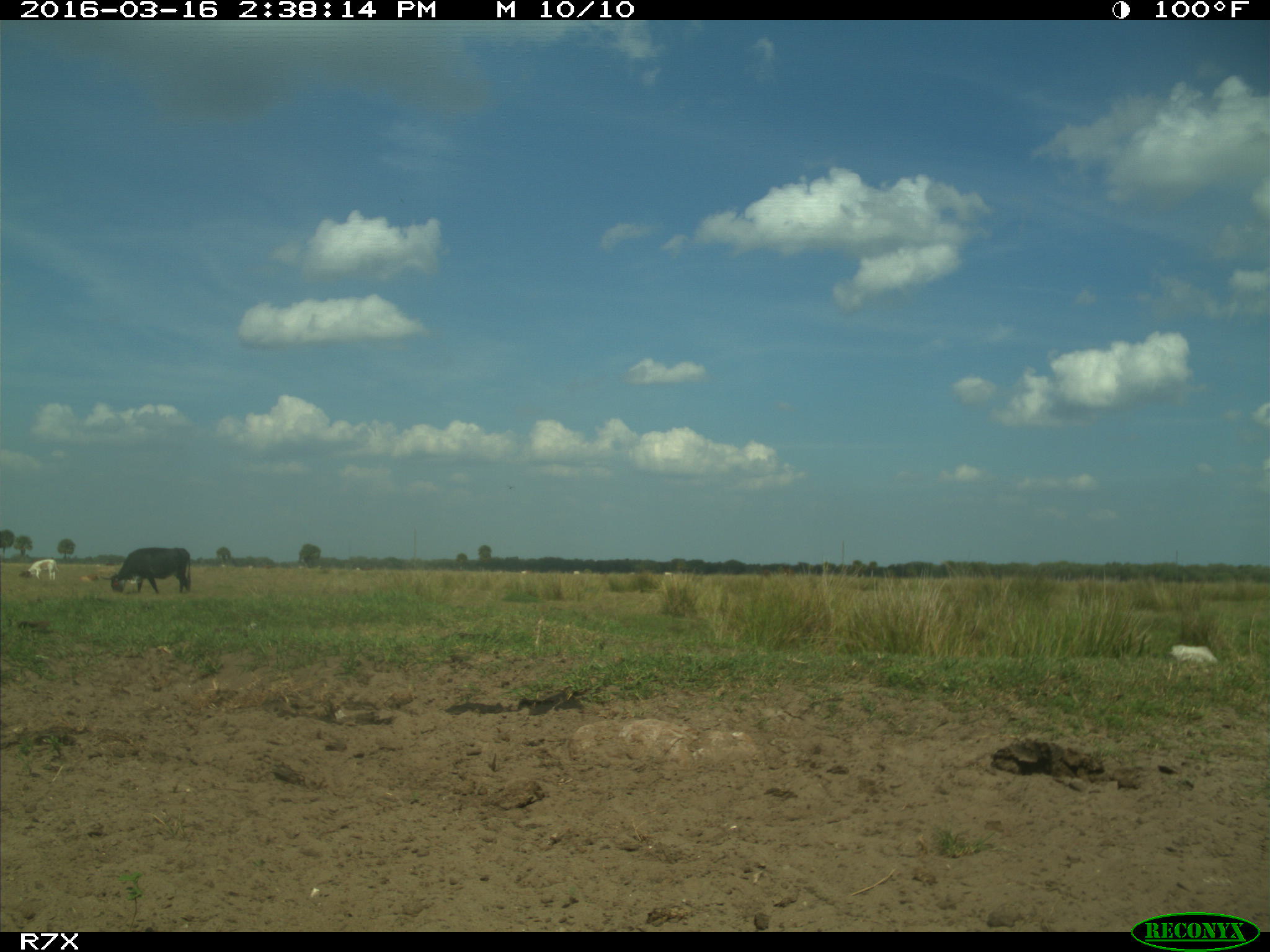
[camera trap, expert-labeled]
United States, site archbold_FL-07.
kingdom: Animalia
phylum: Chordata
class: Mammalia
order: Artiodactyla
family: Bovidae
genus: Bos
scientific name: Bos taurus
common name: domestic cow